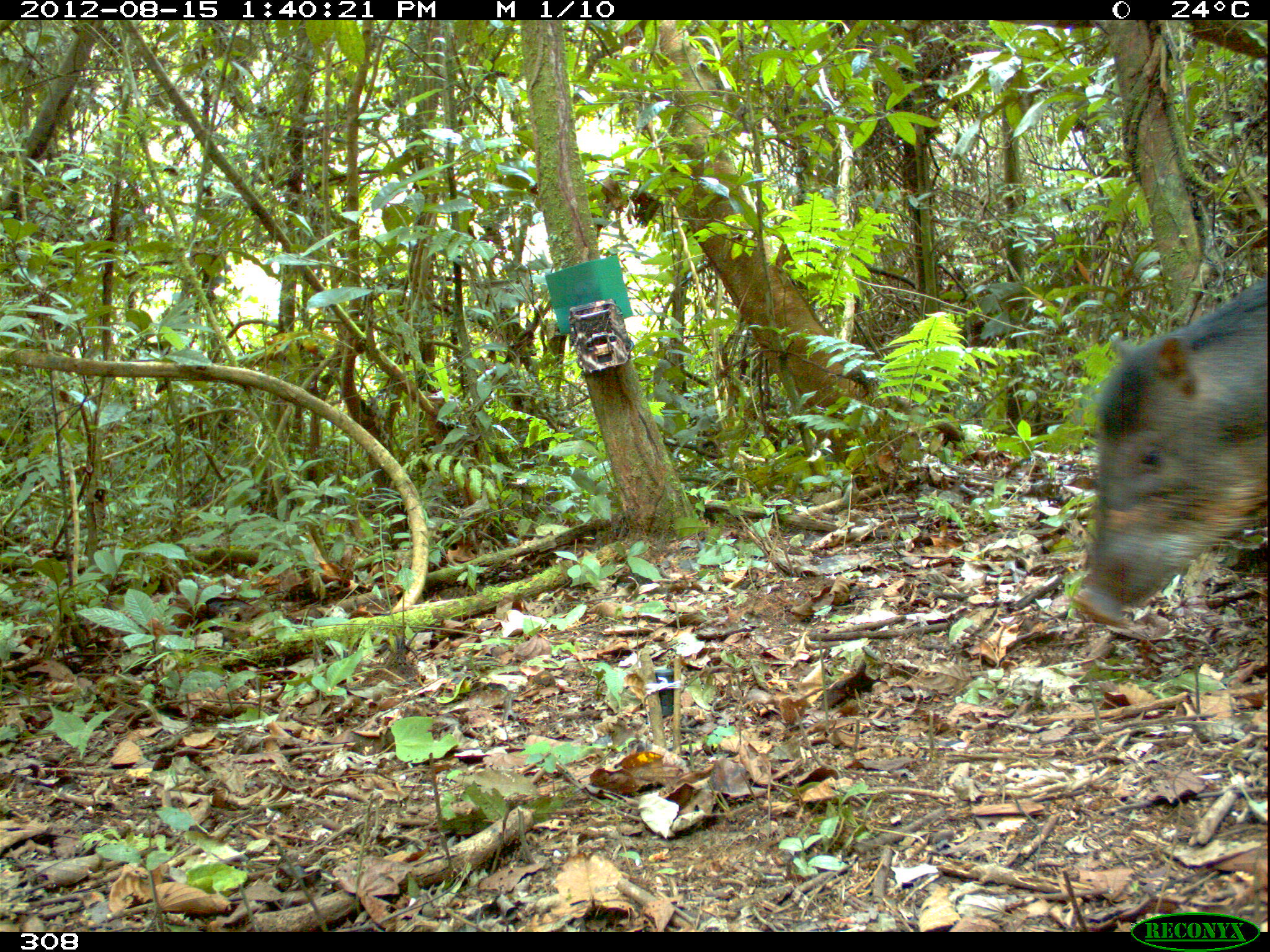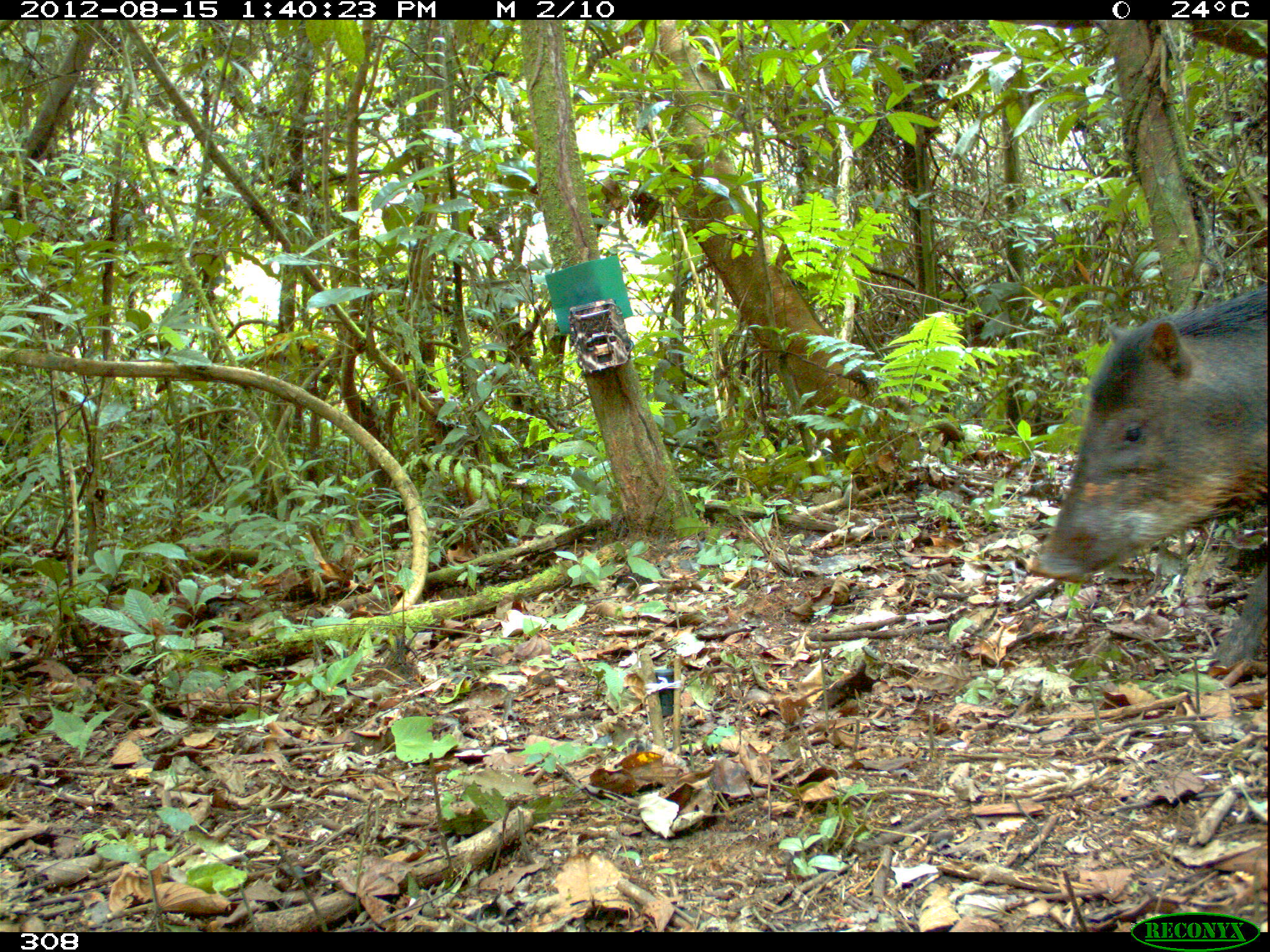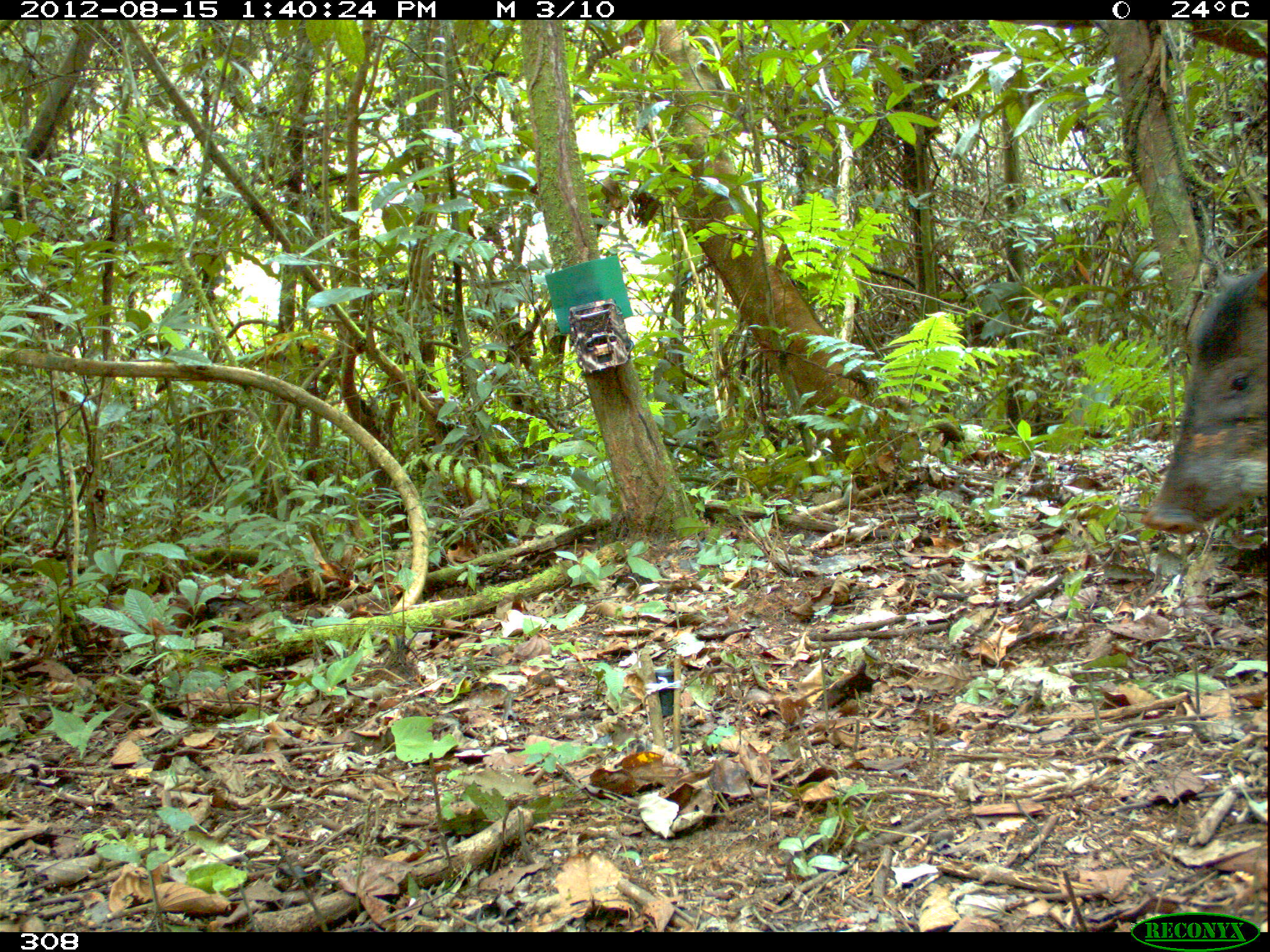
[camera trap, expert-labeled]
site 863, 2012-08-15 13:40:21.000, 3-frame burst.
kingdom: Animalia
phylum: Chordata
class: Mammalia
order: Artiodactyla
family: Tayassuidae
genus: Tayassu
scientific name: Tayassu pecari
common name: white-lipped peccary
Tayassu pecari (white-lipped peccary).